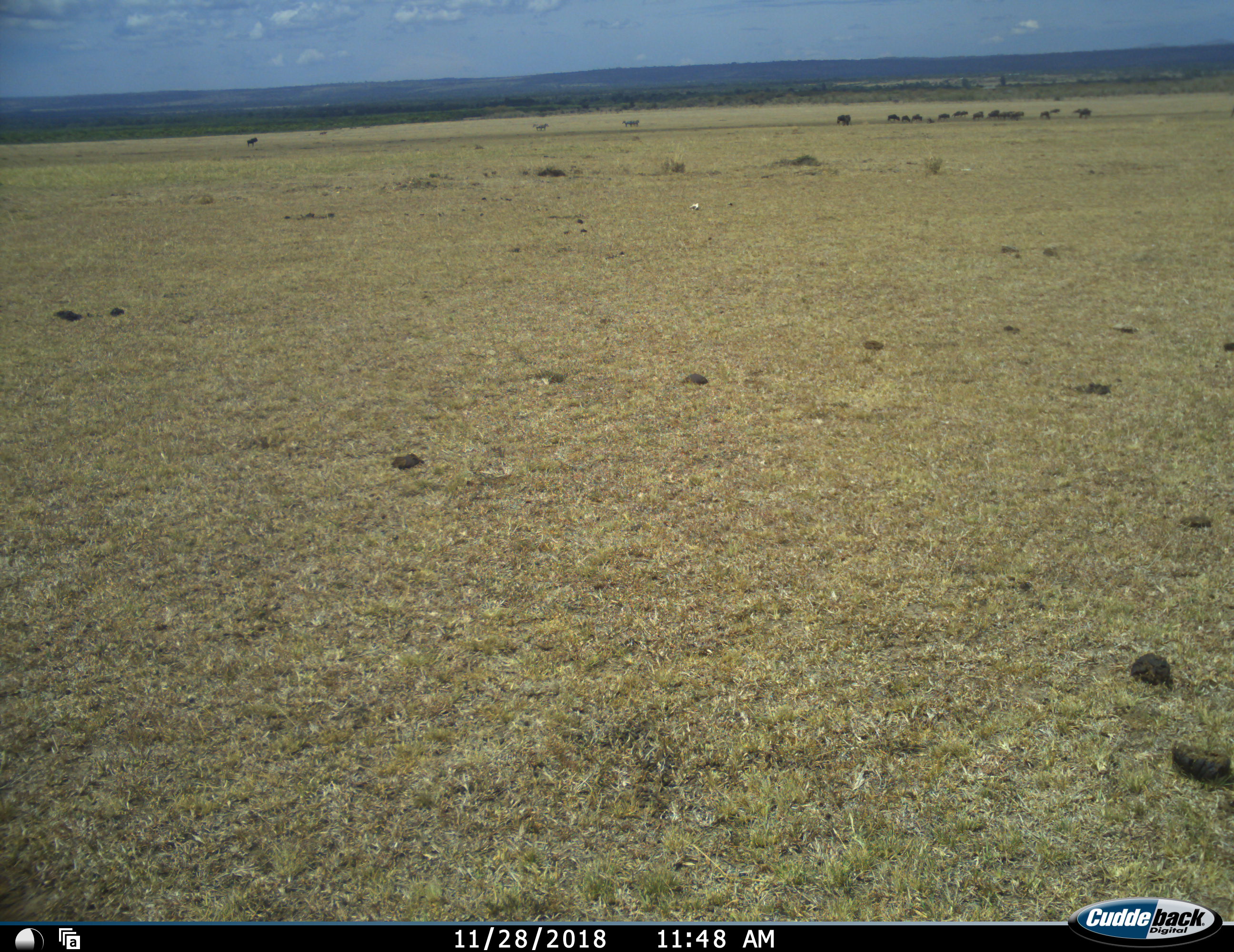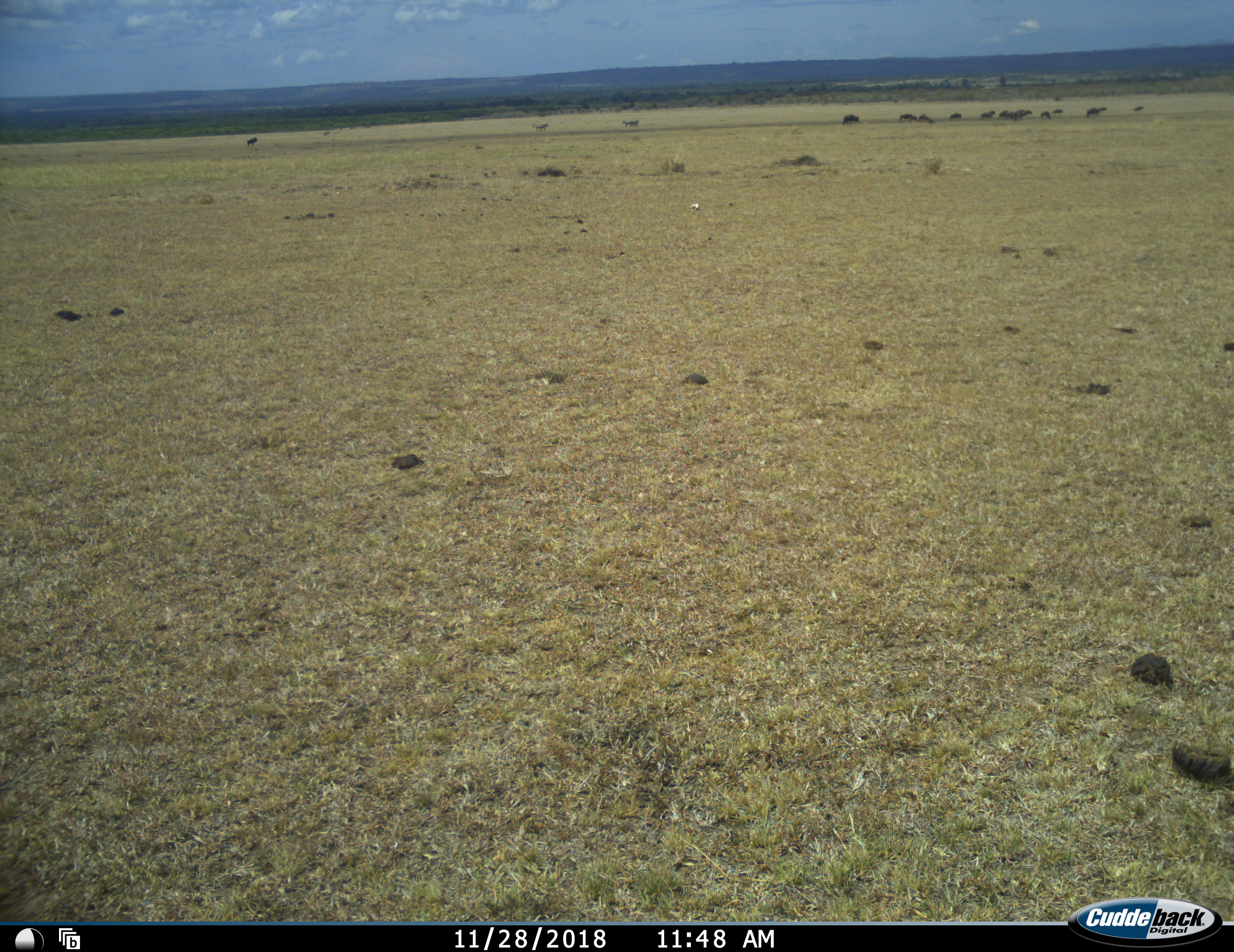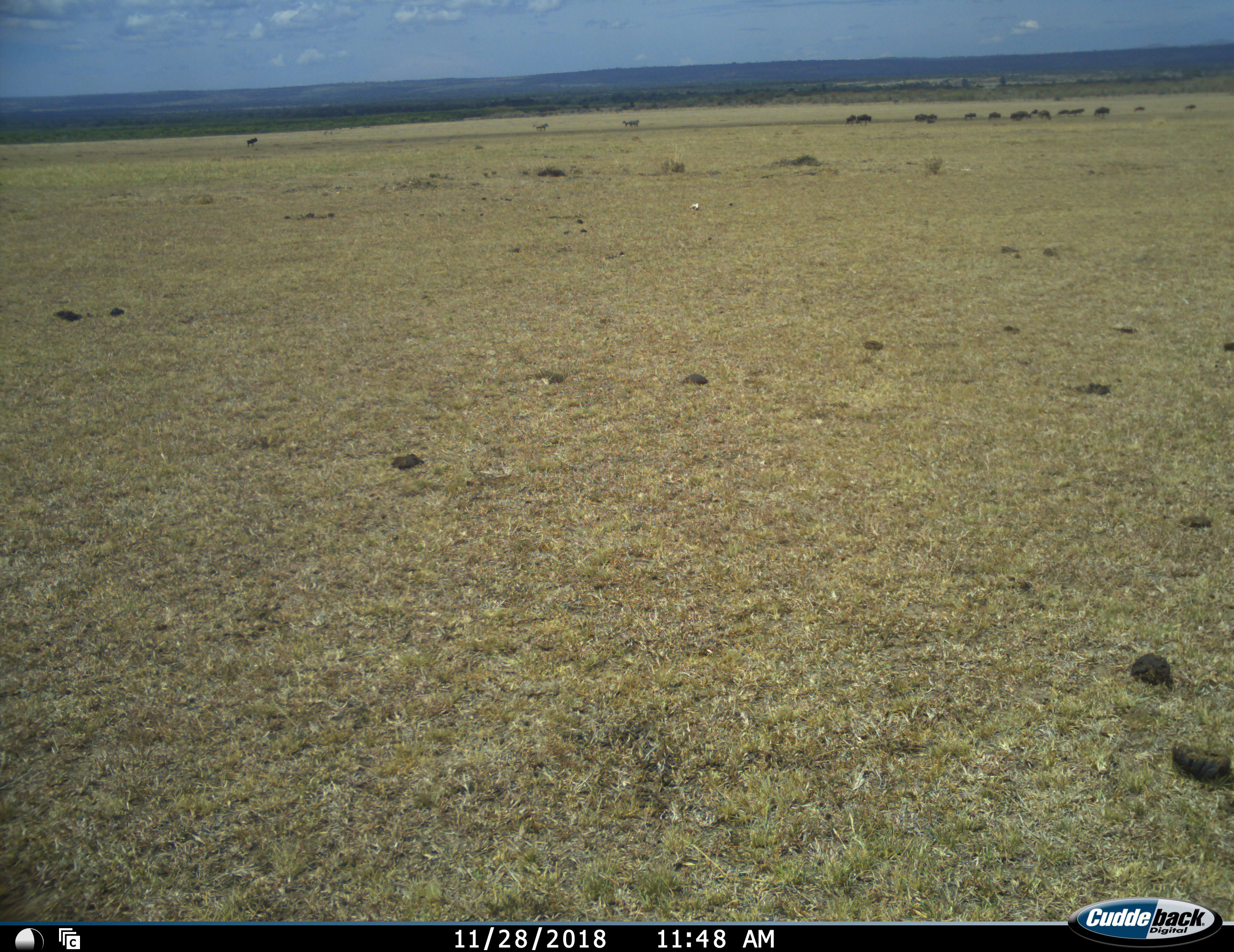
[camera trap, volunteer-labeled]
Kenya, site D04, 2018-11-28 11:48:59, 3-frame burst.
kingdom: Animalia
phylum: Chordata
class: Mammalia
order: Artiodactyla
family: Bovidae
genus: Connochaetes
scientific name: Connochaetes taurinus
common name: common wildebeest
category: wildebeest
Wildebeest (common wildebeest) (Connochaetes taurinus), count 11-50. Behavior (volunteer vote fractions): standing 20%, resting 20%, moving 100%, interacting 20%. Young present (vote fraction): 40%. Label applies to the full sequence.